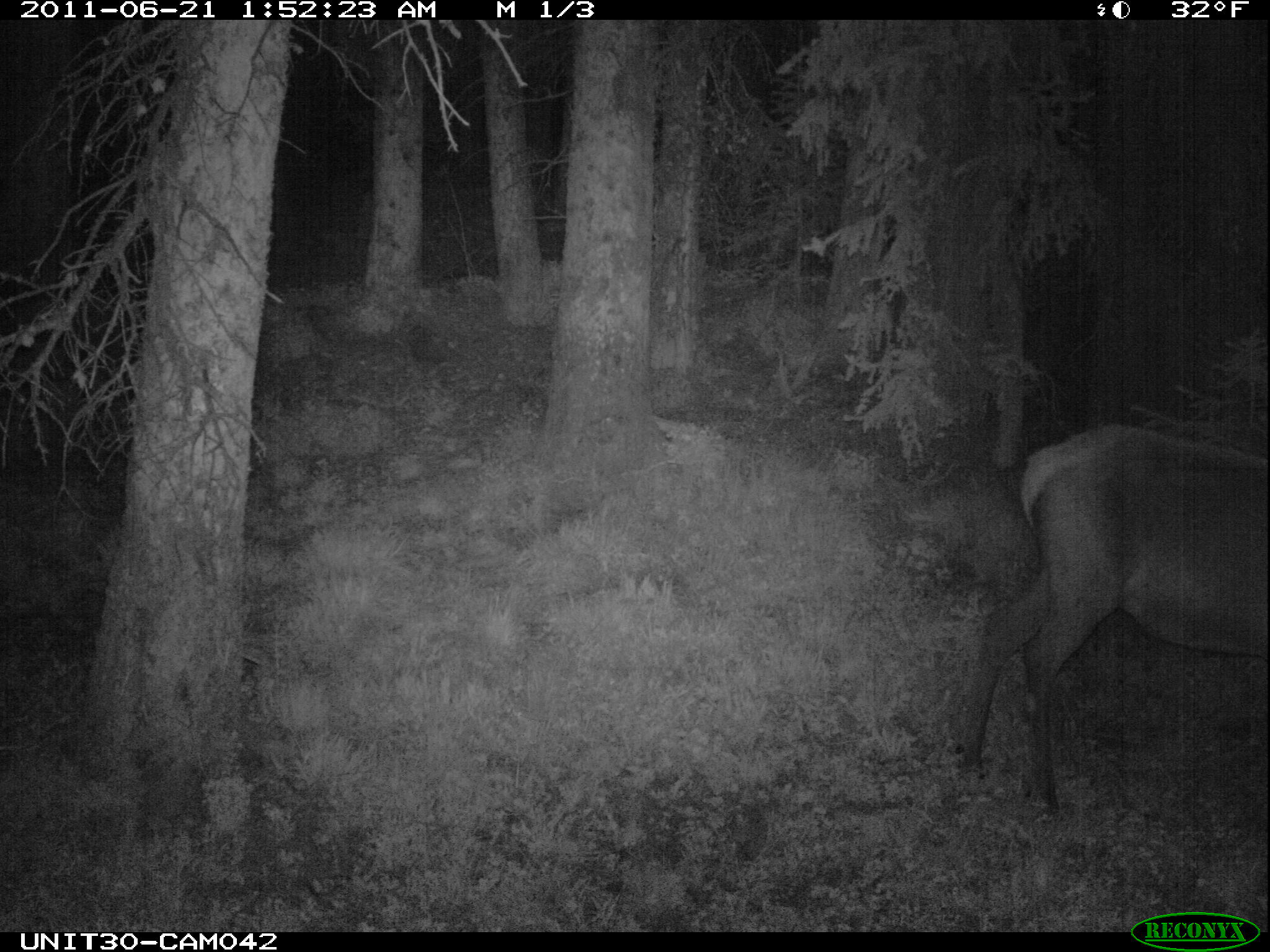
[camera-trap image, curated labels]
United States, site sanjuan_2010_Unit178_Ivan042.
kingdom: Animalia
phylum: Chordata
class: Mammalia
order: Artiodactyla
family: Cervidae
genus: Cervus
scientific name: Cervus elaphus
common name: red deer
Cervus elaphus (red deer).